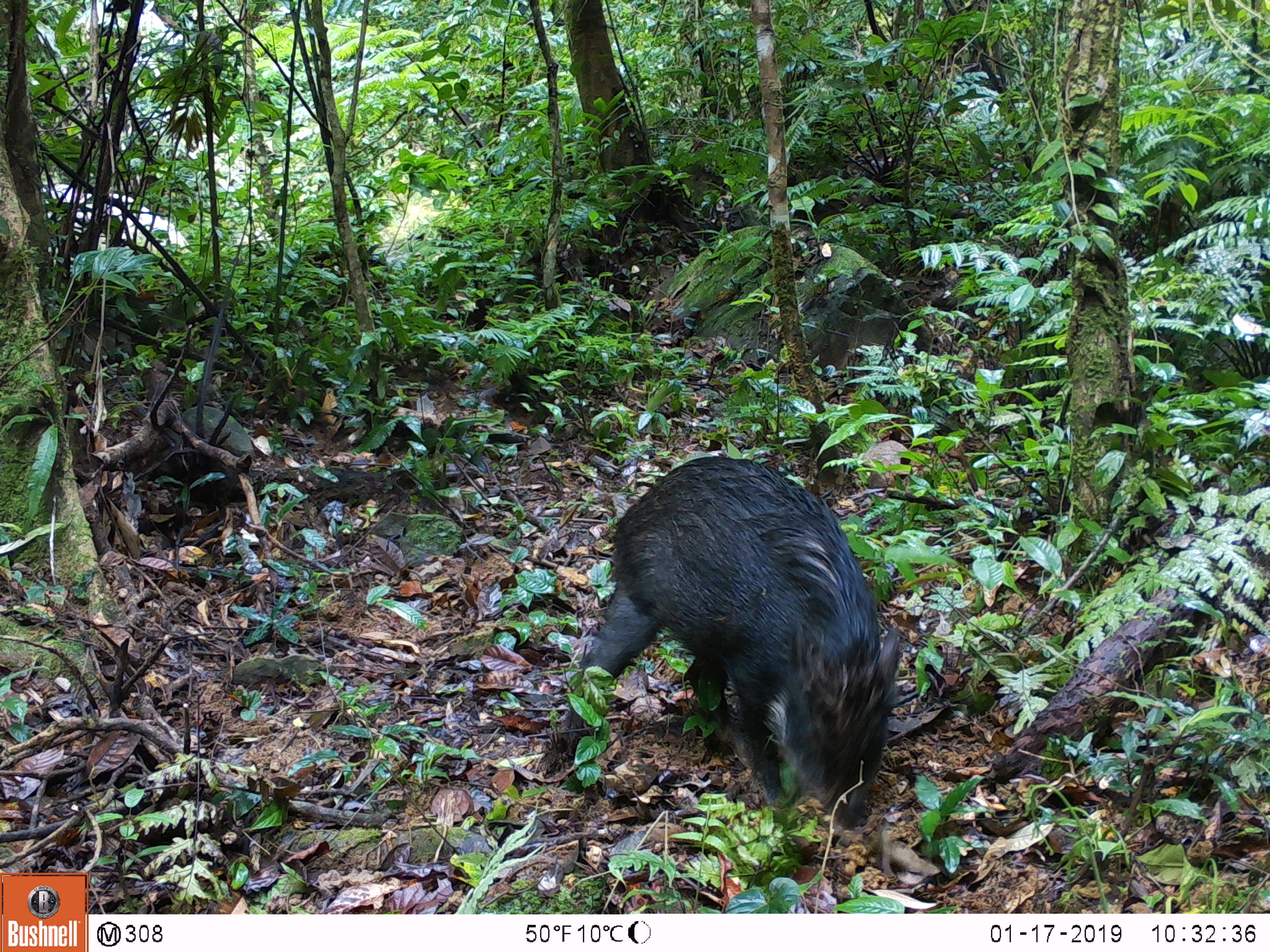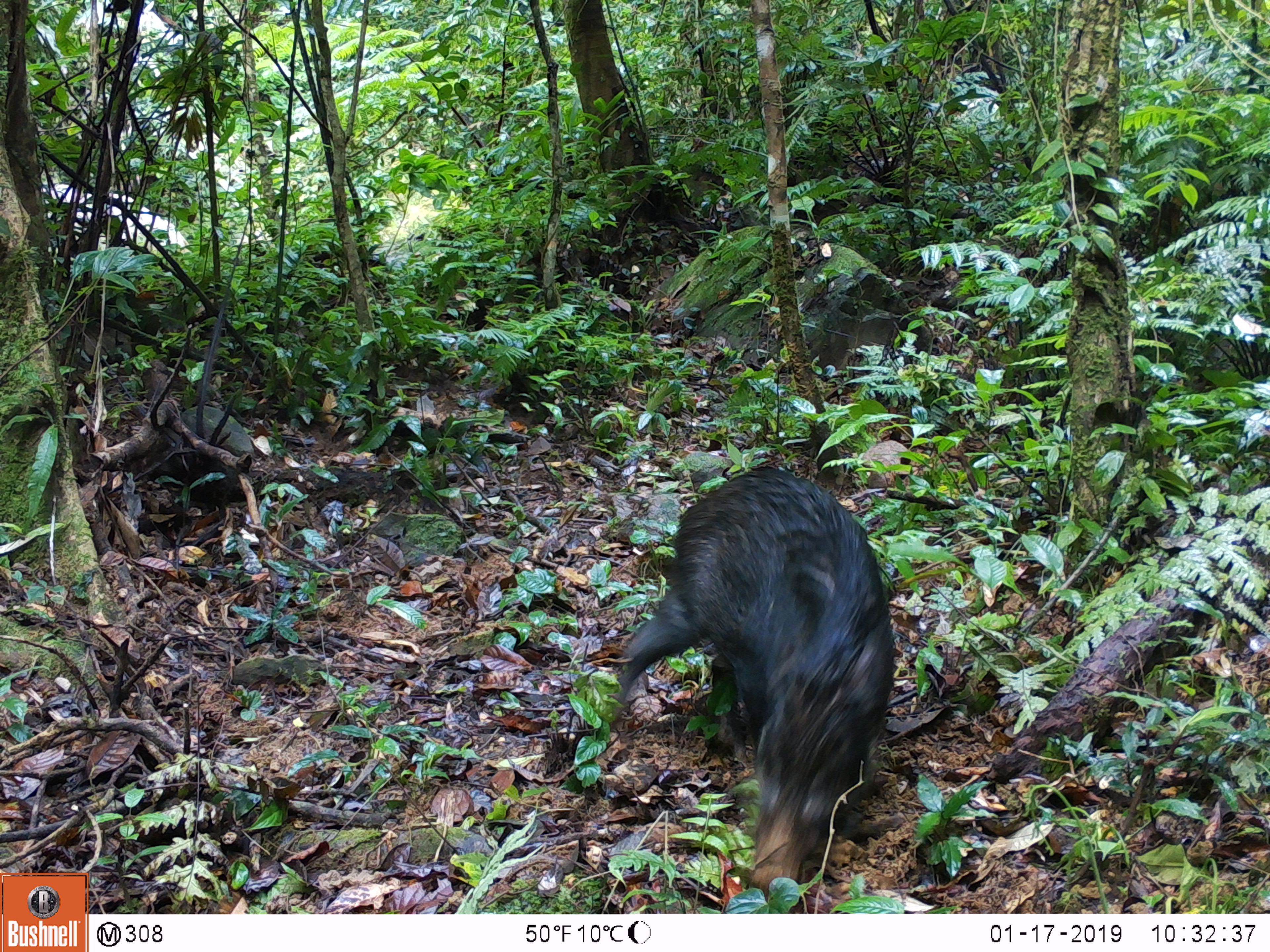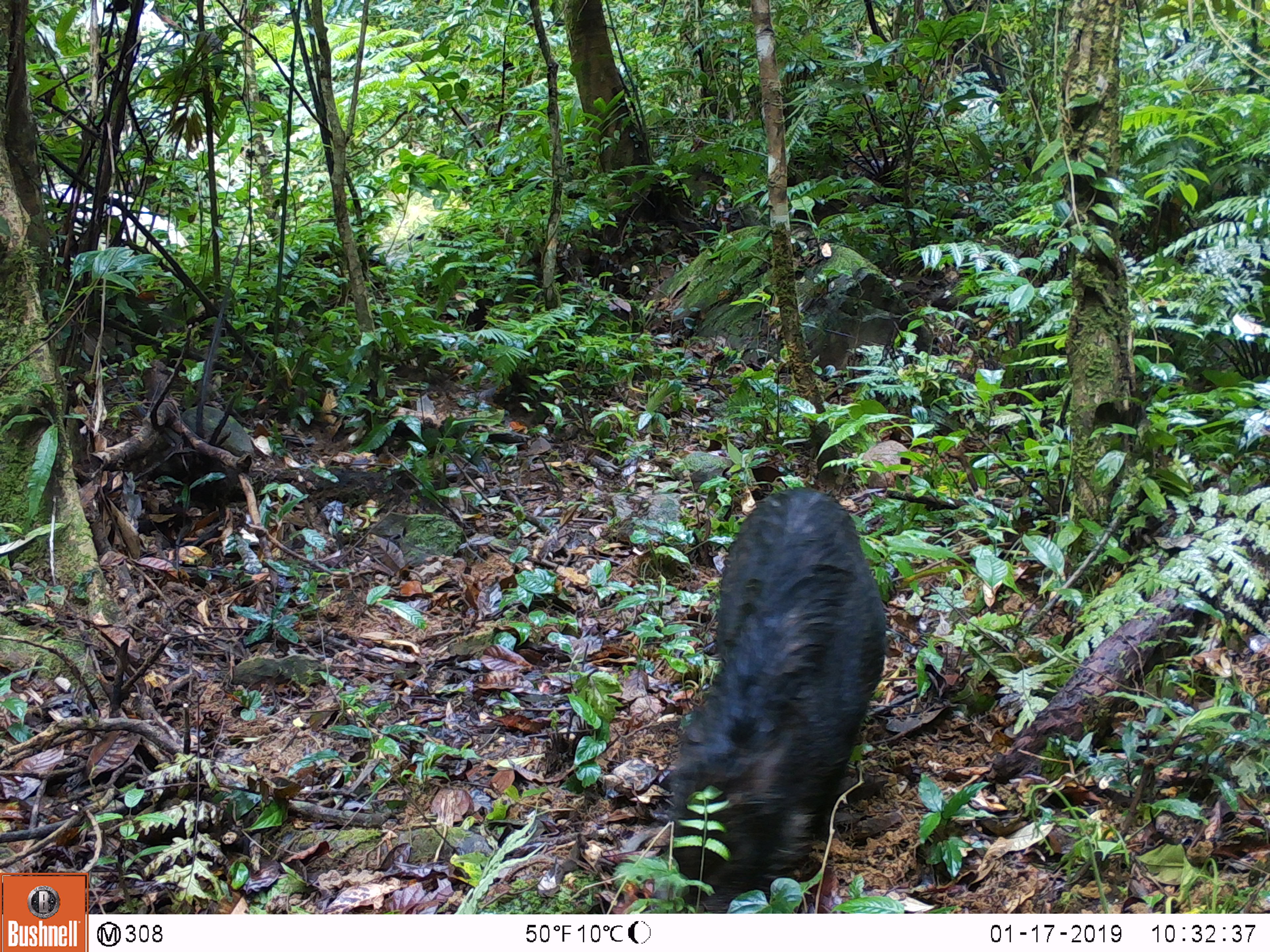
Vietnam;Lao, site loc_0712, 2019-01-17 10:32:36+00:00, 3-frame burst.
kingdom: Animalia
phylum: Chordata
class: Mammalia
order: Artiodactyla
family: Suidae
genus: Sus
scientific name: Sus scrofa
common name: eurasian wild pig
Eurasian wild pig (Sus scrofa). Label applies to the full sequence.